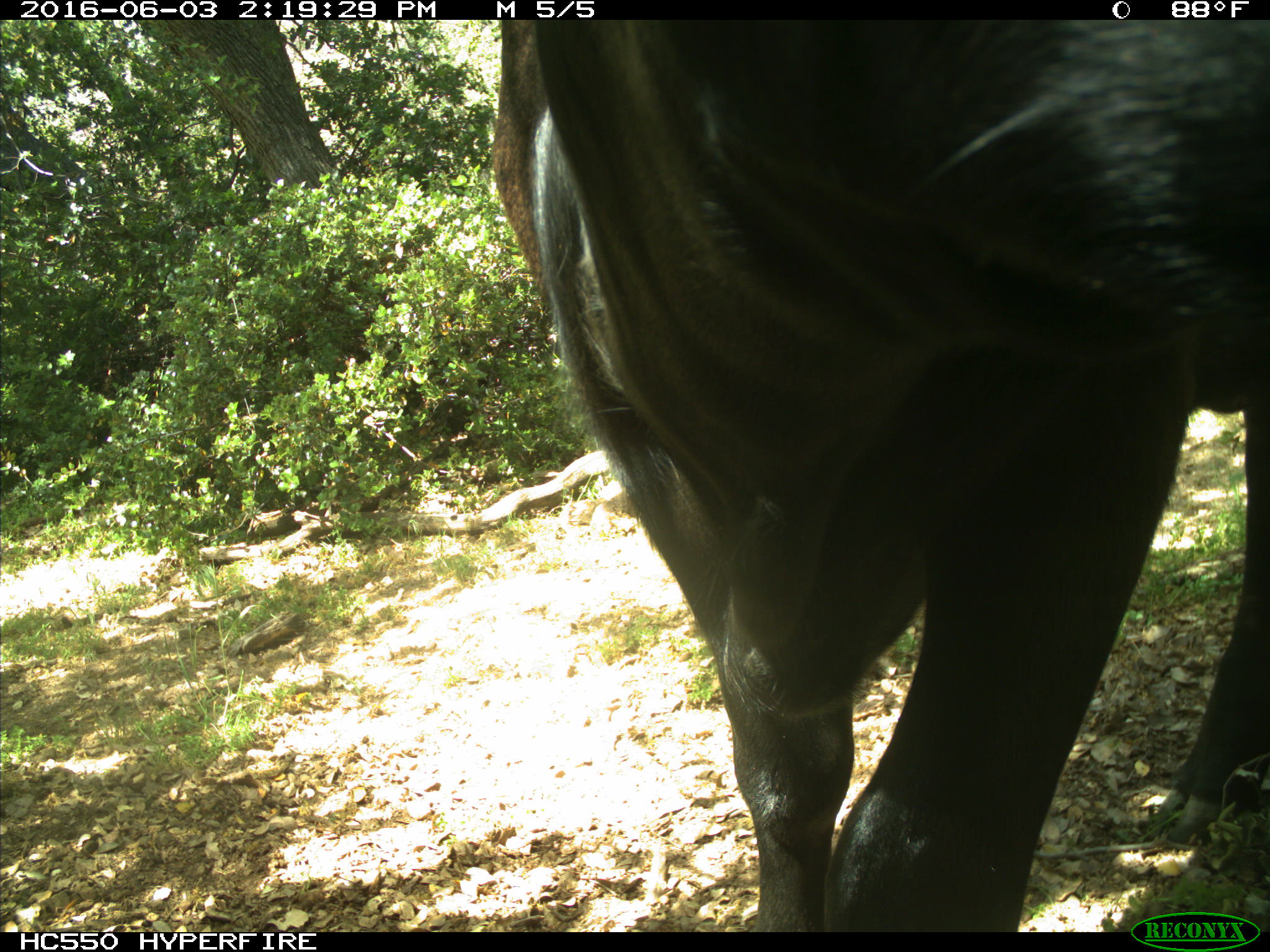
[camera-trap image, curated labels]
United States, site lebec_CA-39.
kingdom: Animalia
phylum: Chordata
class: Mammalia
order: Artiodactyla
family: Bovidae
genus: Bos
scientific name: Bos taurus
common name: domestic cow